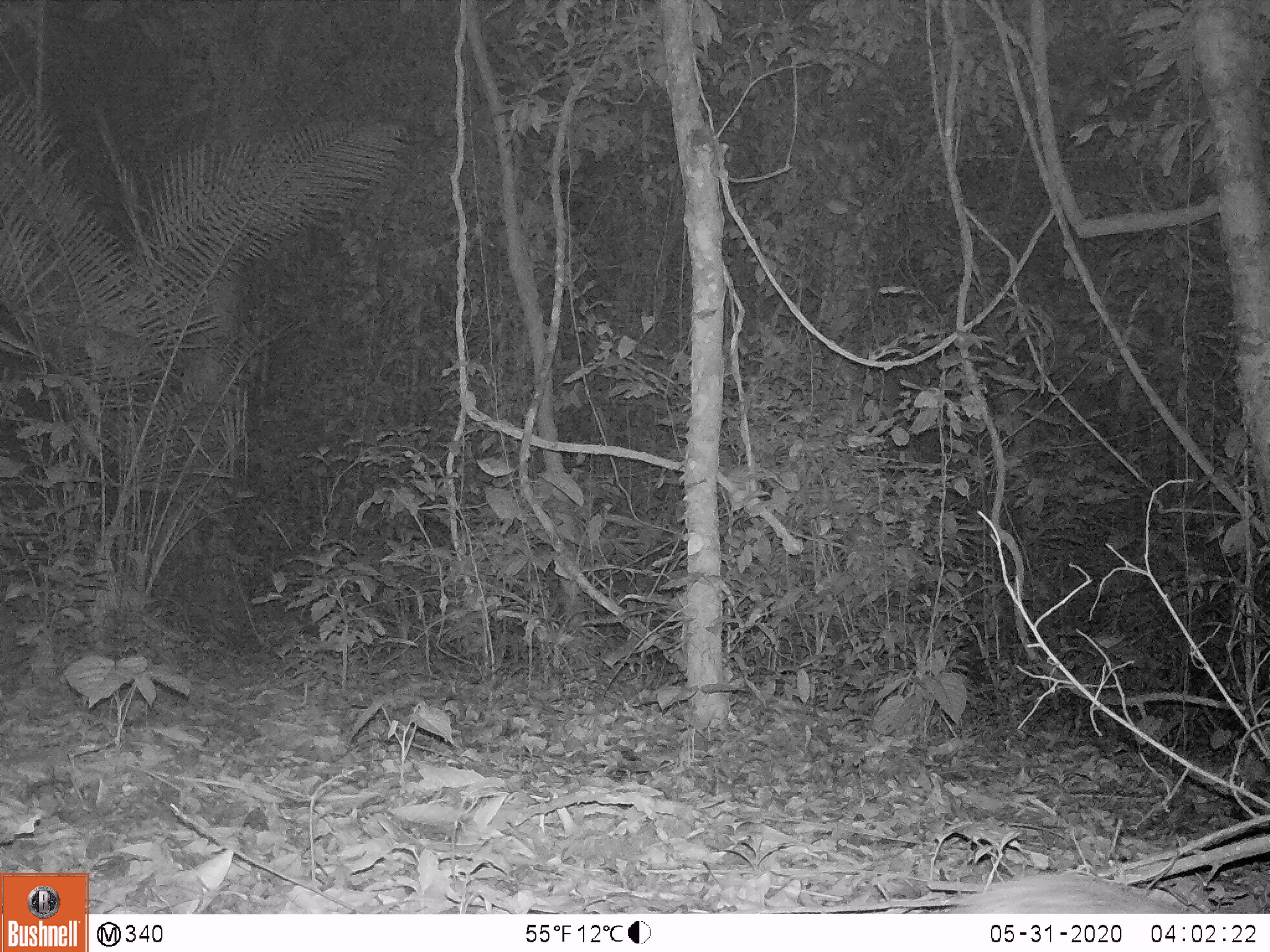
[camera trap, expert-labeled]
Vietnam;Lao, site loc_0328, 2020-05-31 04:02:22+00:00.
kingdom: Animalia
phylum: Chordata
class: Mammalia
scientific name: Mammalia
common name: mammal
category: unidentified small mammal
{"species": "unidentified small mammal (mammal) (Mammalia)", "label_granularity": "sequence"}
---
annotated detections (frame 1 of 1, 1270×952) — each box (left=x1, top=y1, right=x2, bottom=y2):
unidentified small mammal: (left=949, top=867, right=1172, bottom=914)